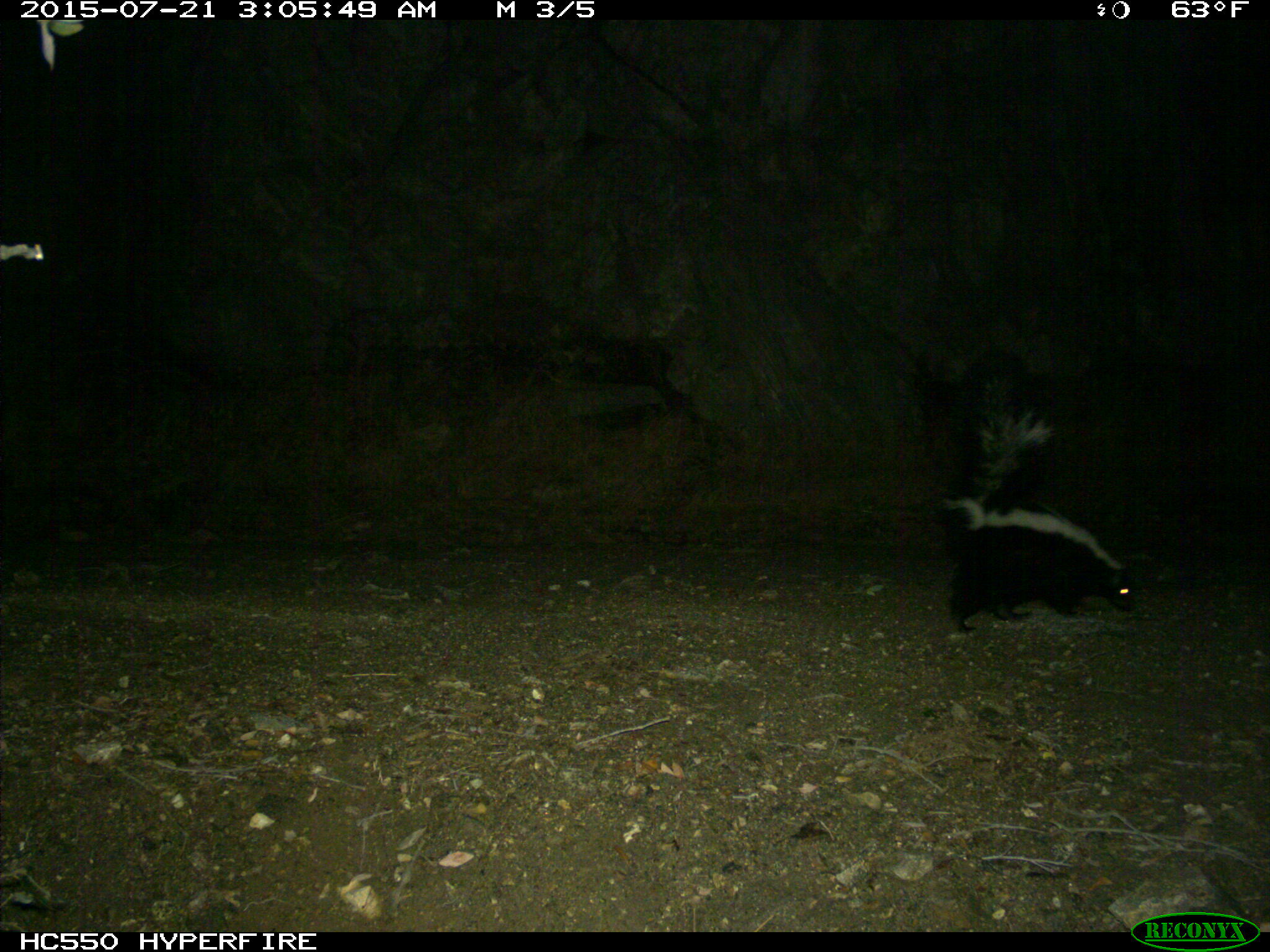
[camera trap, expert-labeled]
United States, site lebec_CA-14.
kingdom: Animalia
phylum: Chordata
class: Mammalia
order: Carnivora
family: Mephitidae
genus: Mephitis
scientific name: Mephitis mephitis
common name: striped skunk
Mephitis mephitis (striped skunk).